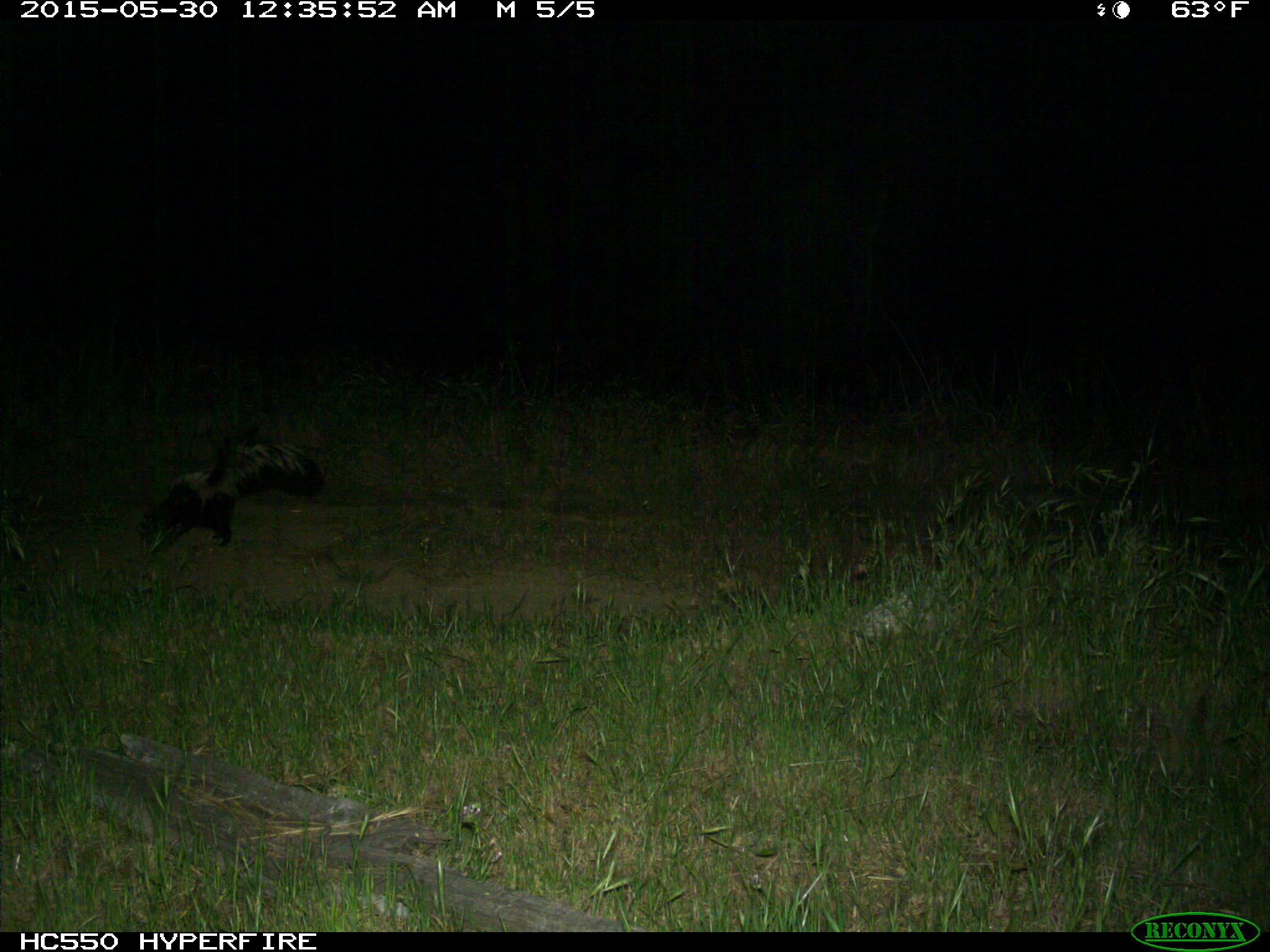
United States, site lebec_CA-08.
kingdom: Animalia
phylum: Chordata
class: Mammalia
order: Carnivora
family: Mephitidae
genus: Mephitis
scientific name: Mephitis mephitis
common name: striped skunk